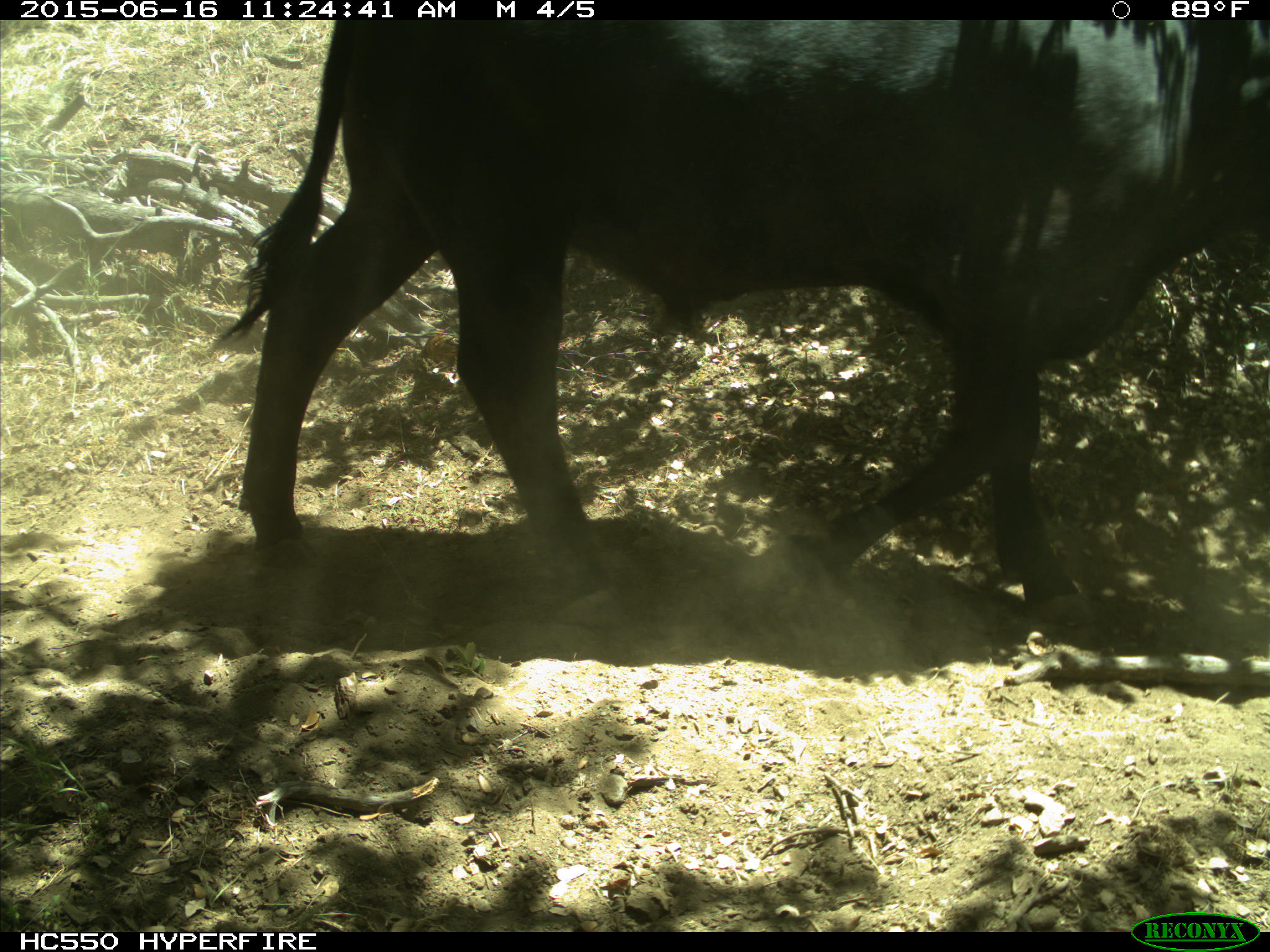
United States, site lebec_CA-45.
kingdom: Animalia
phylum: Chordata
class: Mammalia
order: Artiodactyla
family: Bovidae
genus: Bos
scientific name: Bos taurus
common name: domestic cow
Bos taurus (domestic cow).